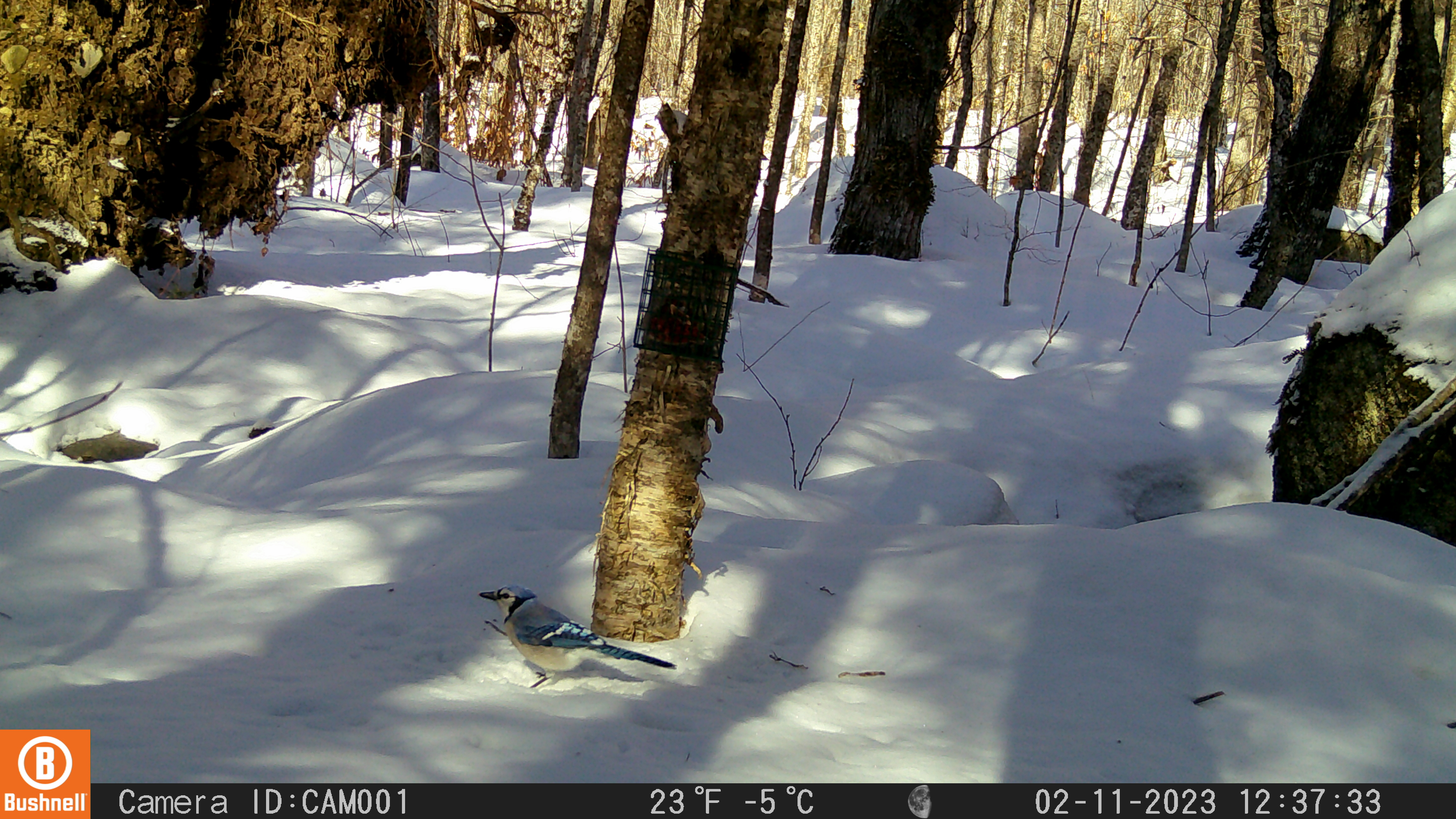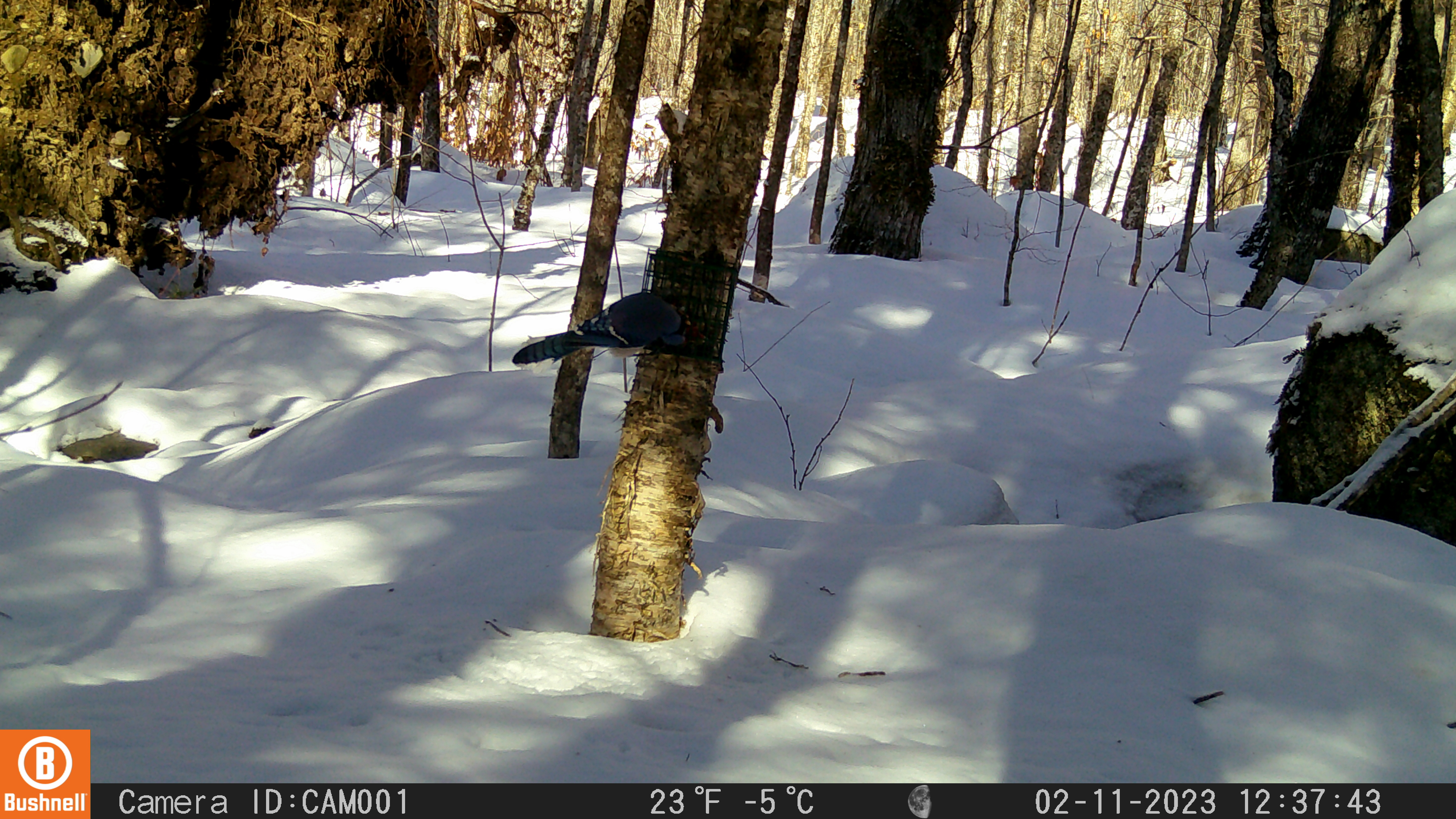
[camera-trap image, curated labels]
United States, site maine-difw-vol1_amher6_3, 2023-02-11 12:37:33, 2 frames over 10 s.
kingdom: Animalia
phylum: Chordata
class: Aves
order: Passeriformes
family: Corvidae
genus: Cyanocitta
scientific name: Cyanocitta cristata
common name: blue jay